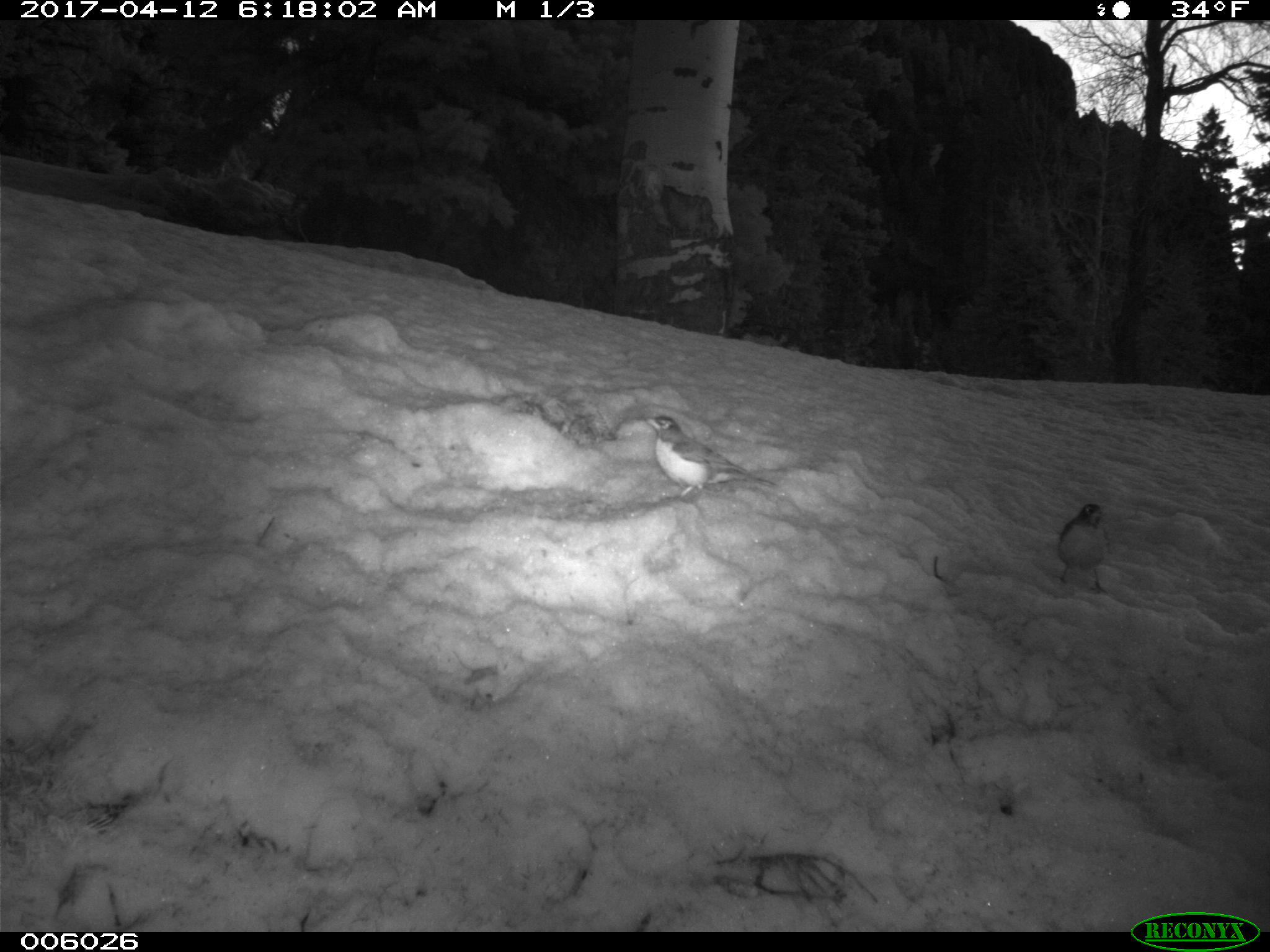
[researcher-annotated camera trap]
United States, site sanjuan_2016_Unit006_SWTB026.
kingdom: Animalia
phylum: Chordata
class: Aves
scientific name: Aves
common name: birds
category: unidentified bird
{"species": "unidentified bird (birds) (Aves)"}